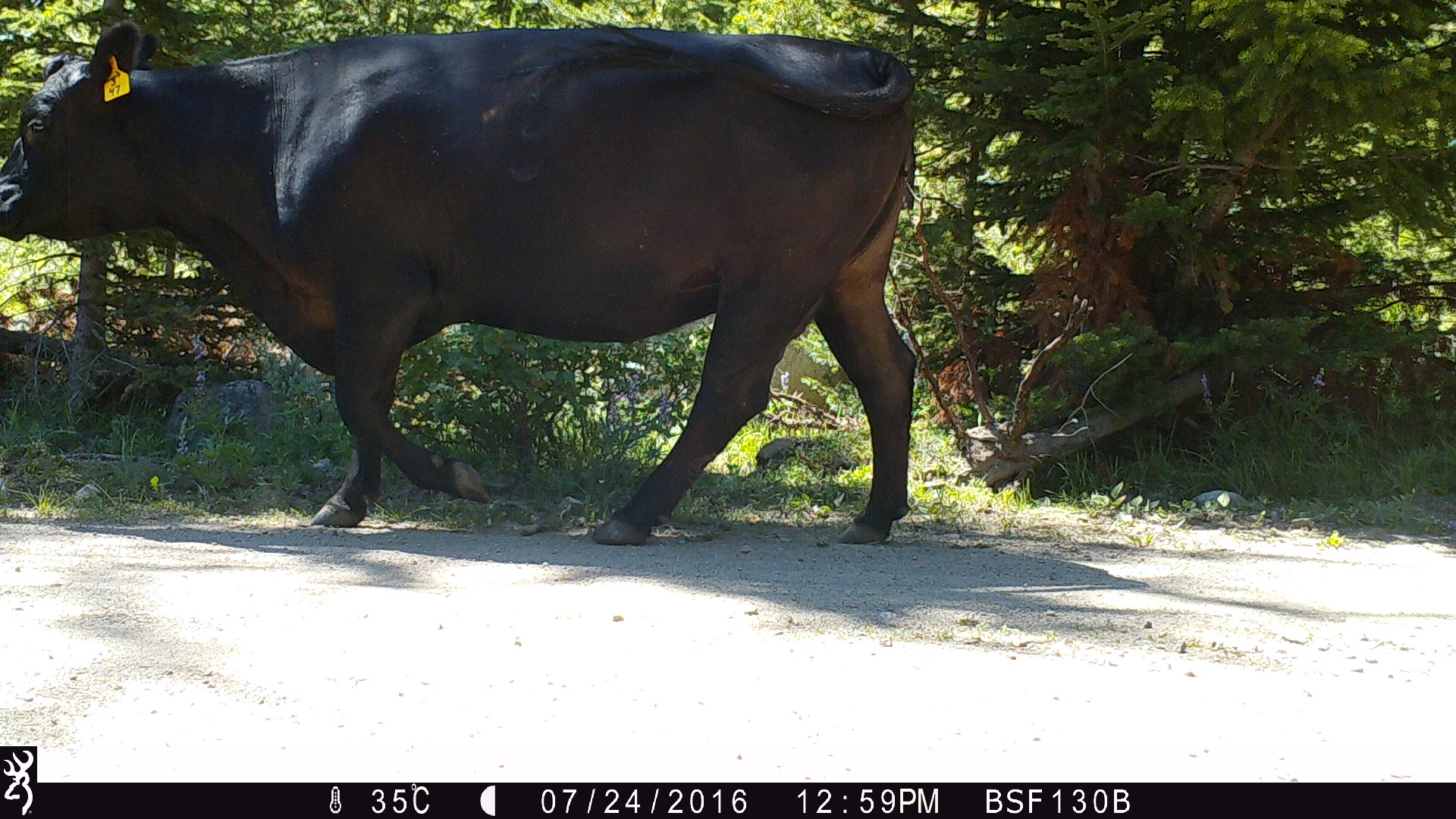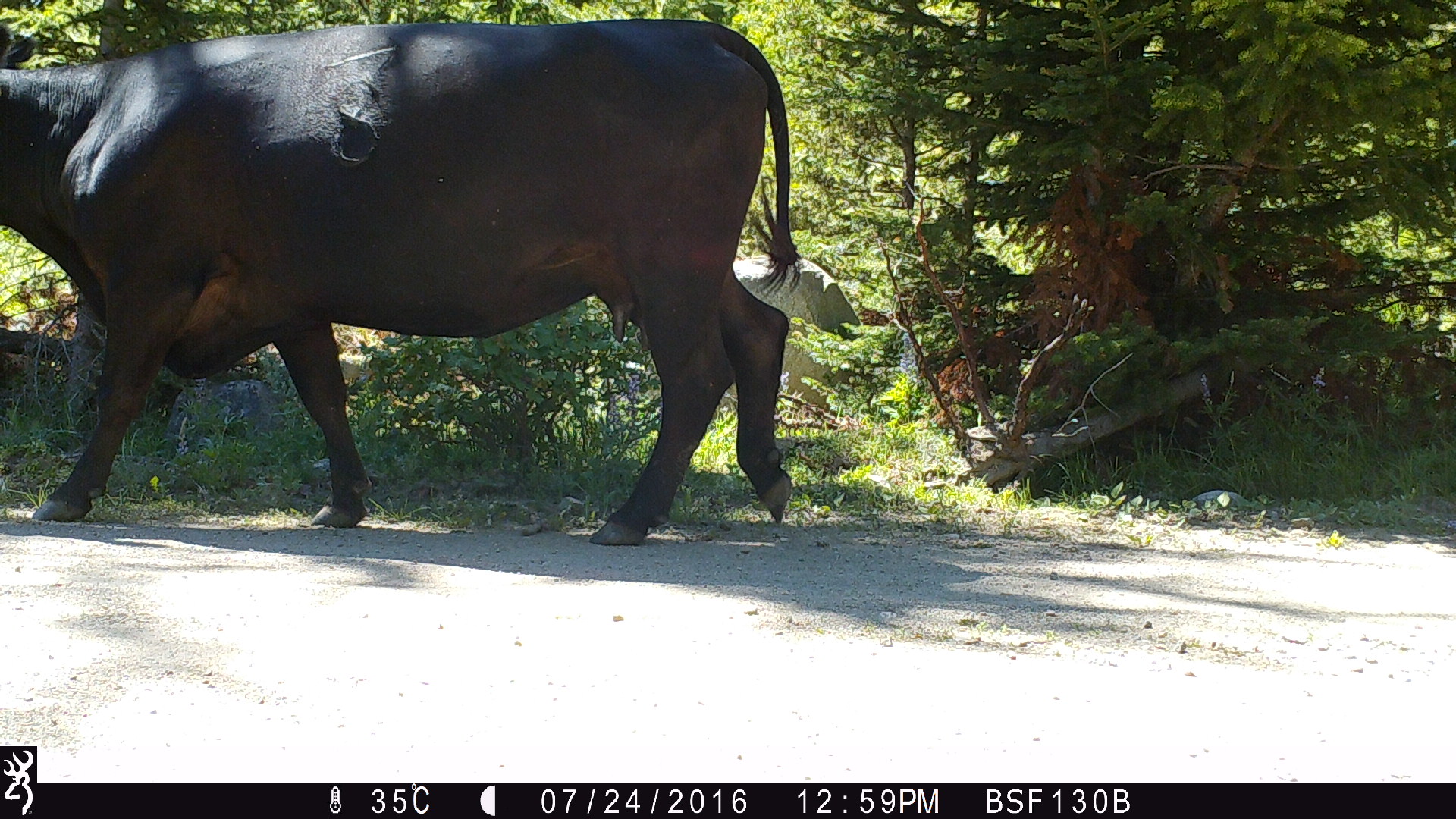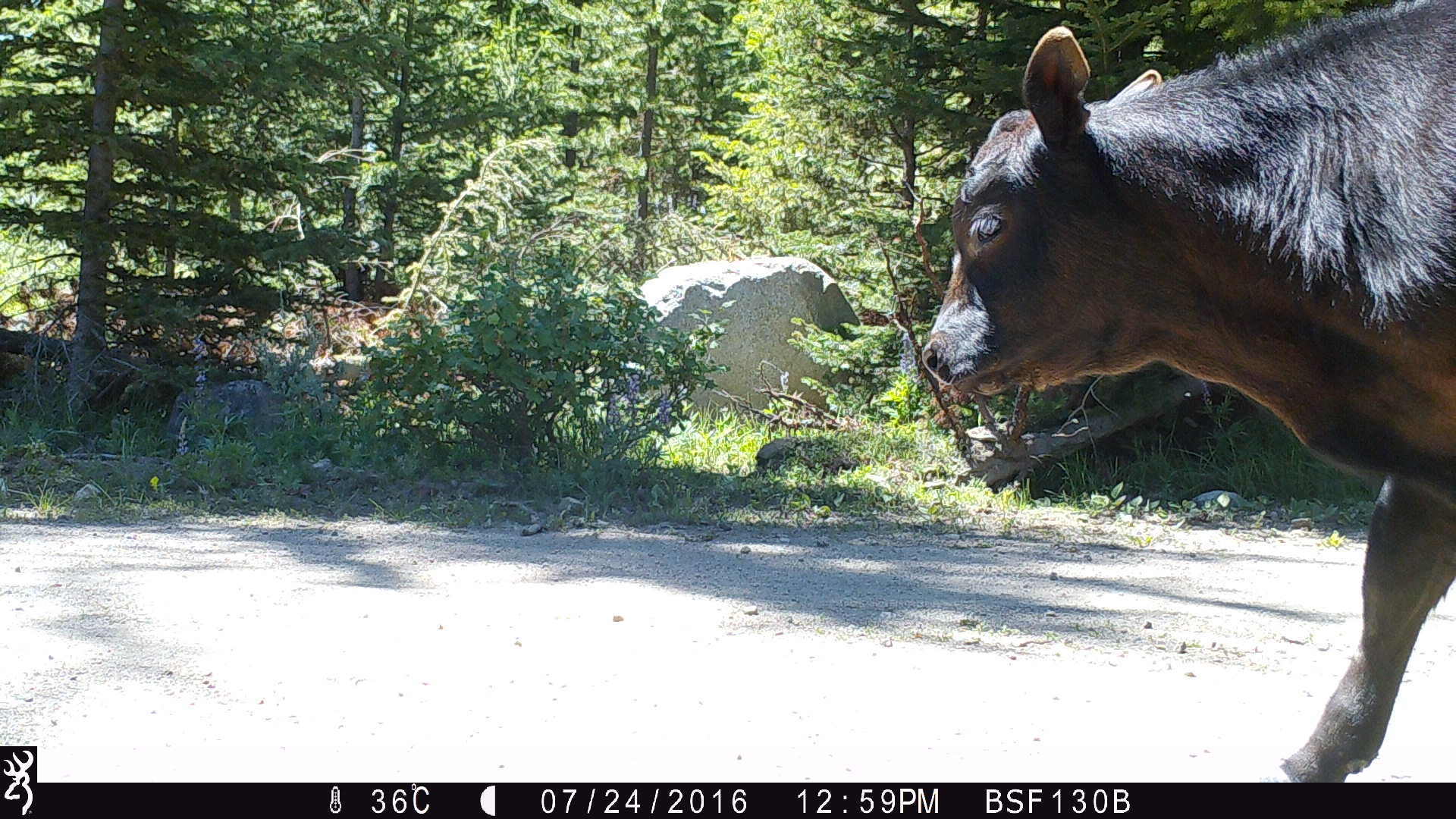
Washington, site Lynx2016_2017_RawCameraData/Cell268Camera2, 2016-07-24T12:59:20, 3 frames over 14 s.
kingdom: Animalia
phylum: Chordata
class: Mammalia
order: Artiodactyla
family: Bovidae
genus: Bos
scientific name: Bos taurus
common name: domestic cattle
Domestic cattle (Bos taurus). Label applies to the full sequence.